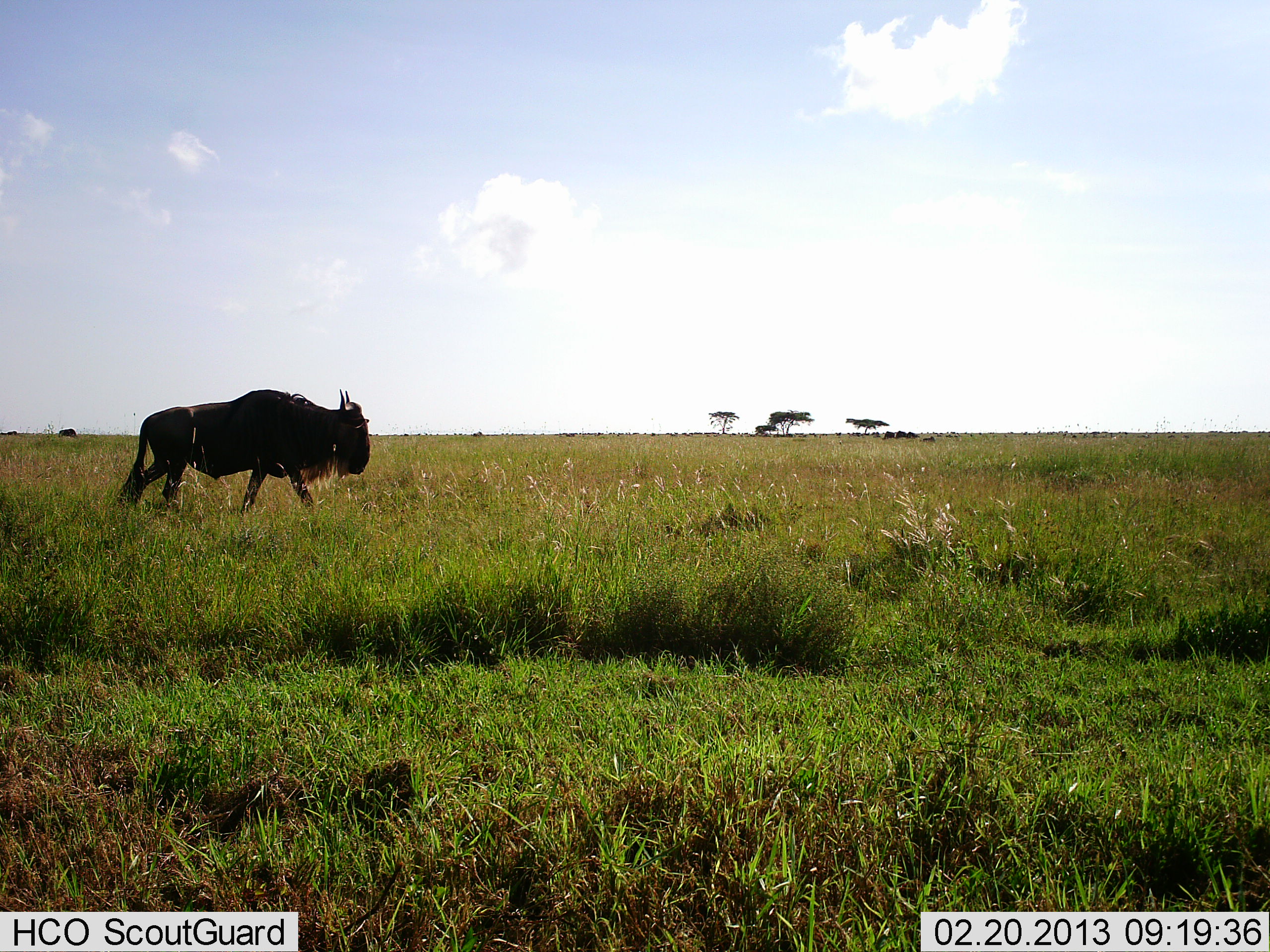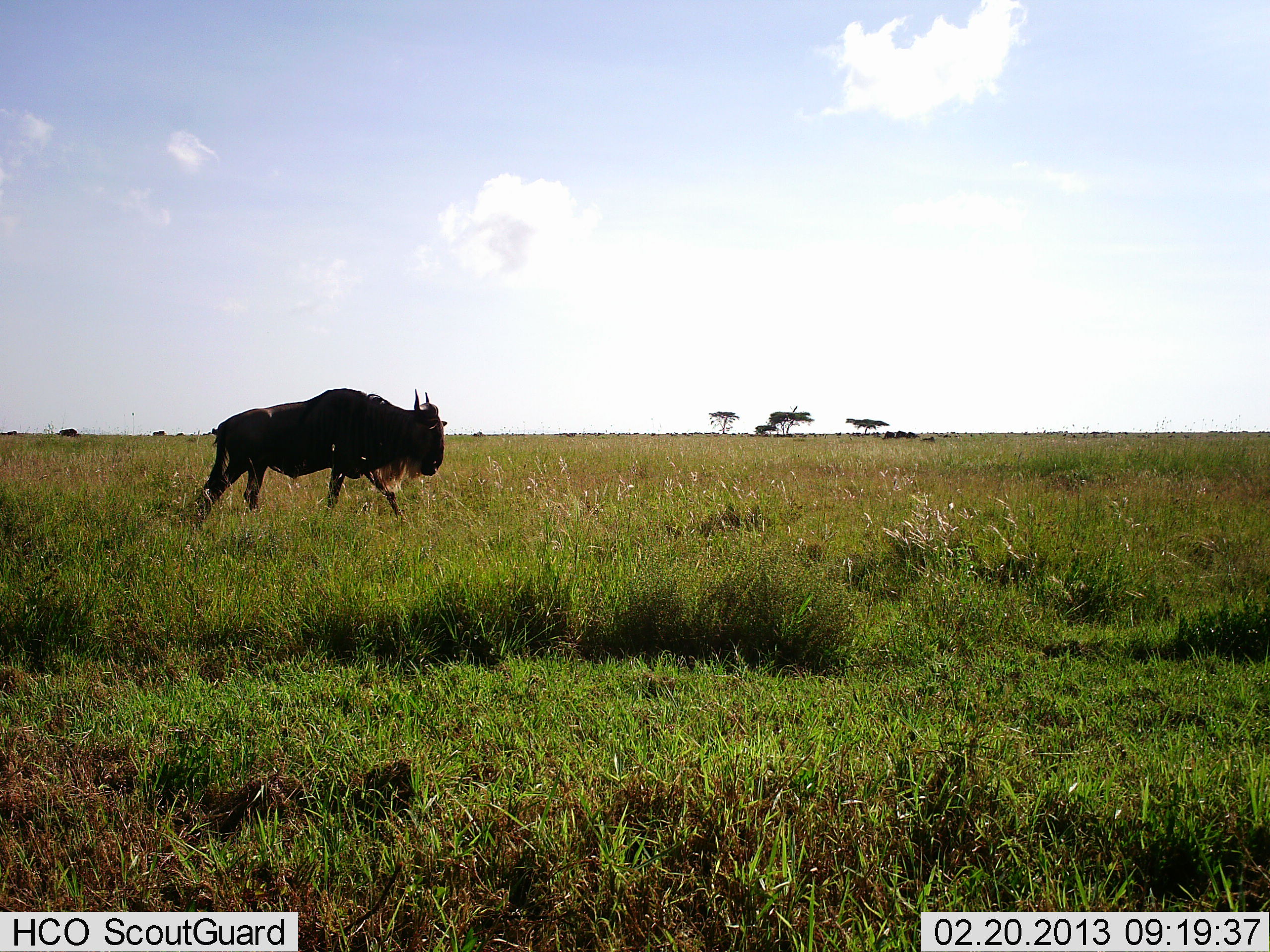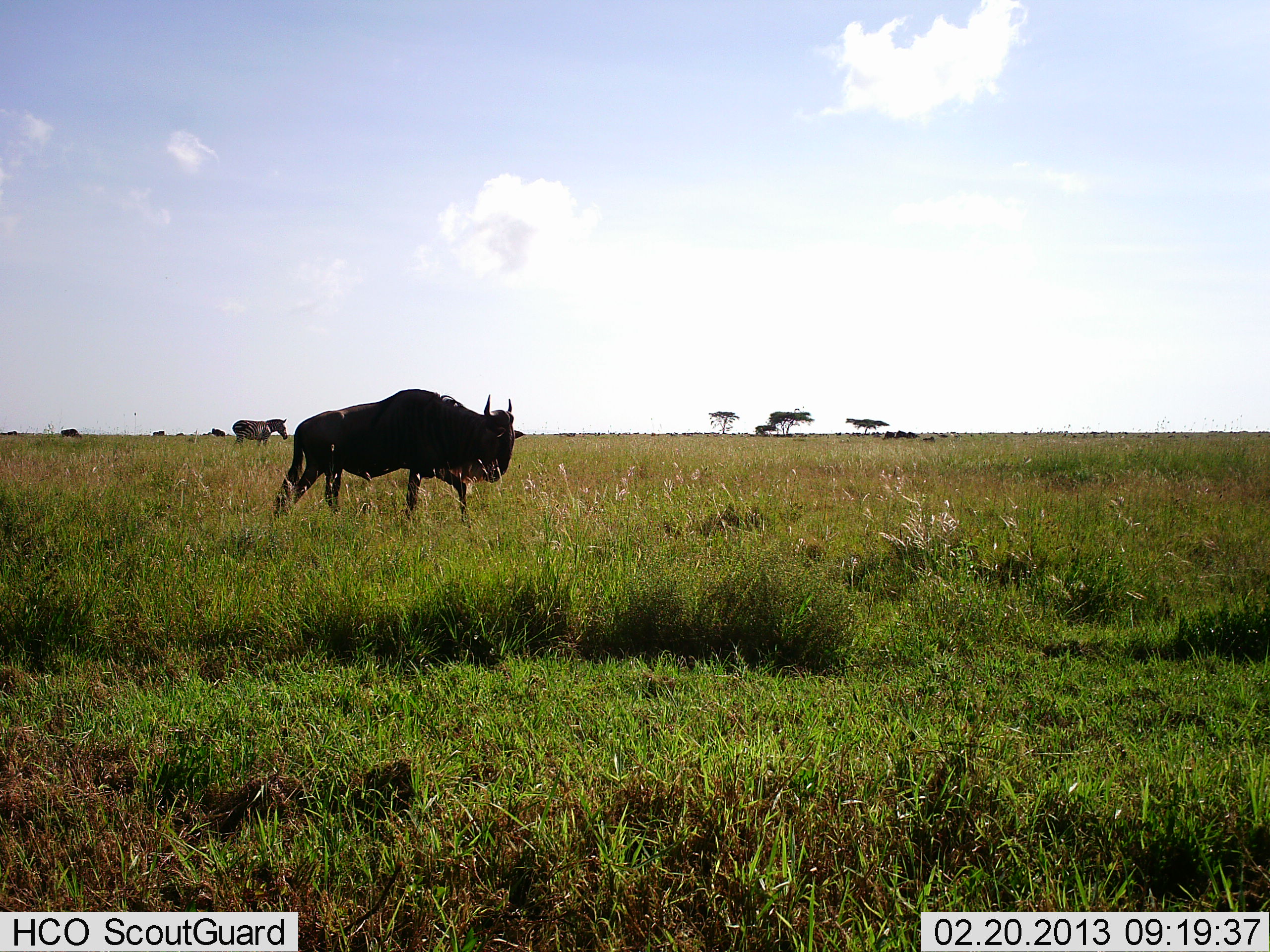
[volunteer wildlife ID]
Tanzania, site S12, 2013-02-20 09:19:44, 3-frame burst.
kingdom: Animalia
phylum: Chordata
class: Mammalia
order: Artiodactyla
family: Bovidae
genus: Connochaetes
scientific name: Connochaetes taurinus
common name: blue wildebeest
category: wildebeest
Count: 1.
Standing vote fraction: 0%.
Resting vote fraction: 0%.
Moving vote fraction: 100%.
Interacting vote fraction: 0%.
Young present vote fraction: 0%.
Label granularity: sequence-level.